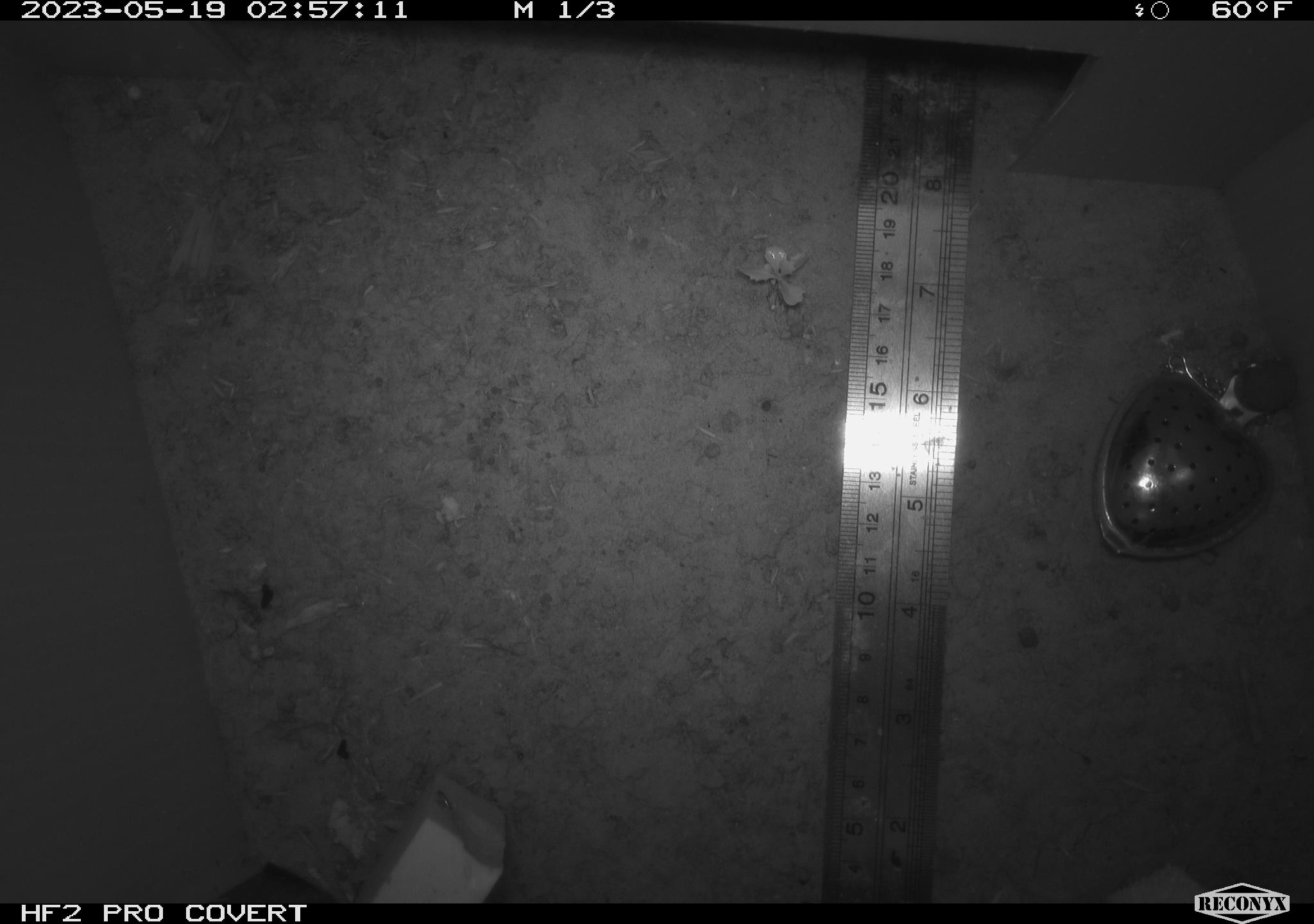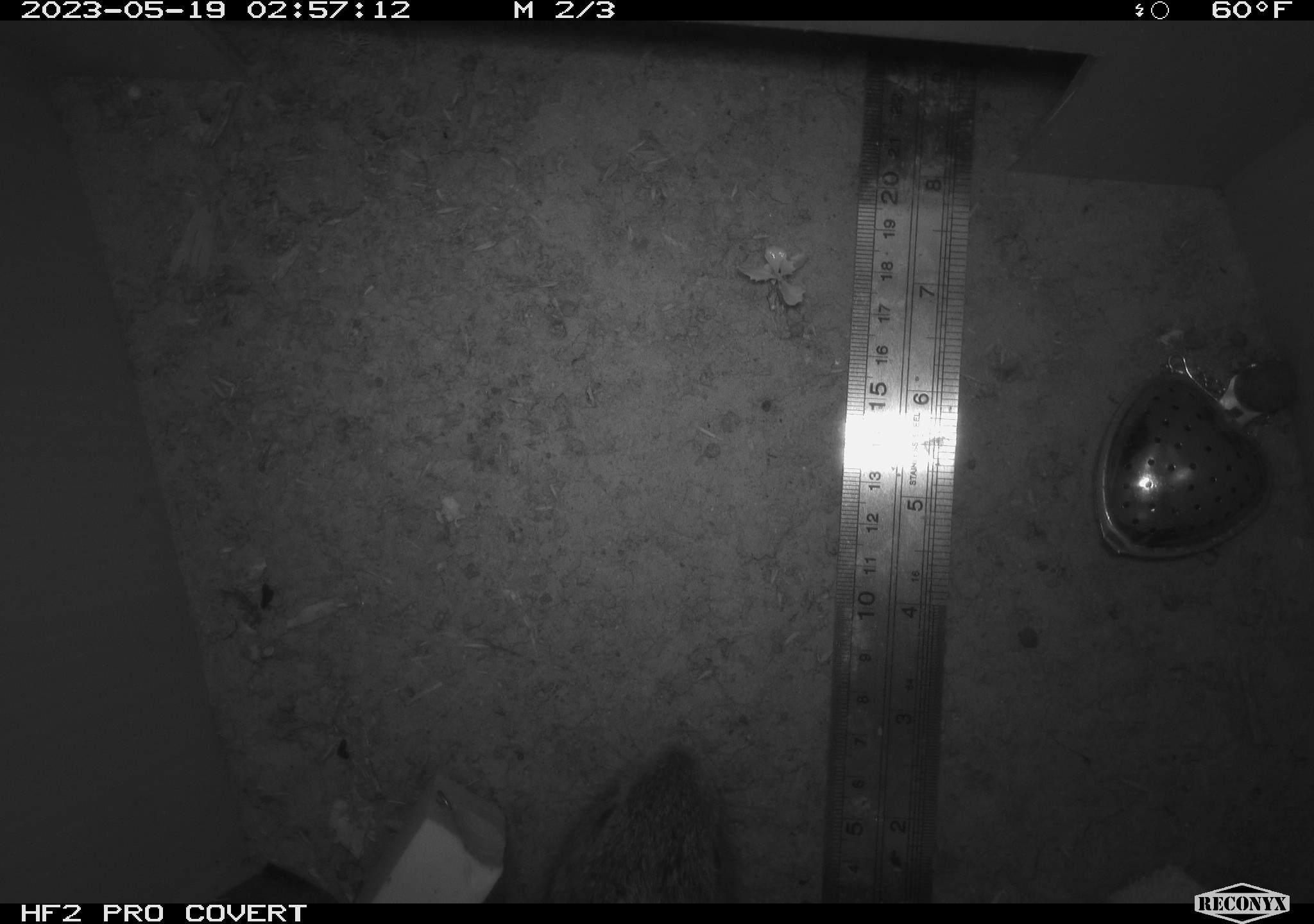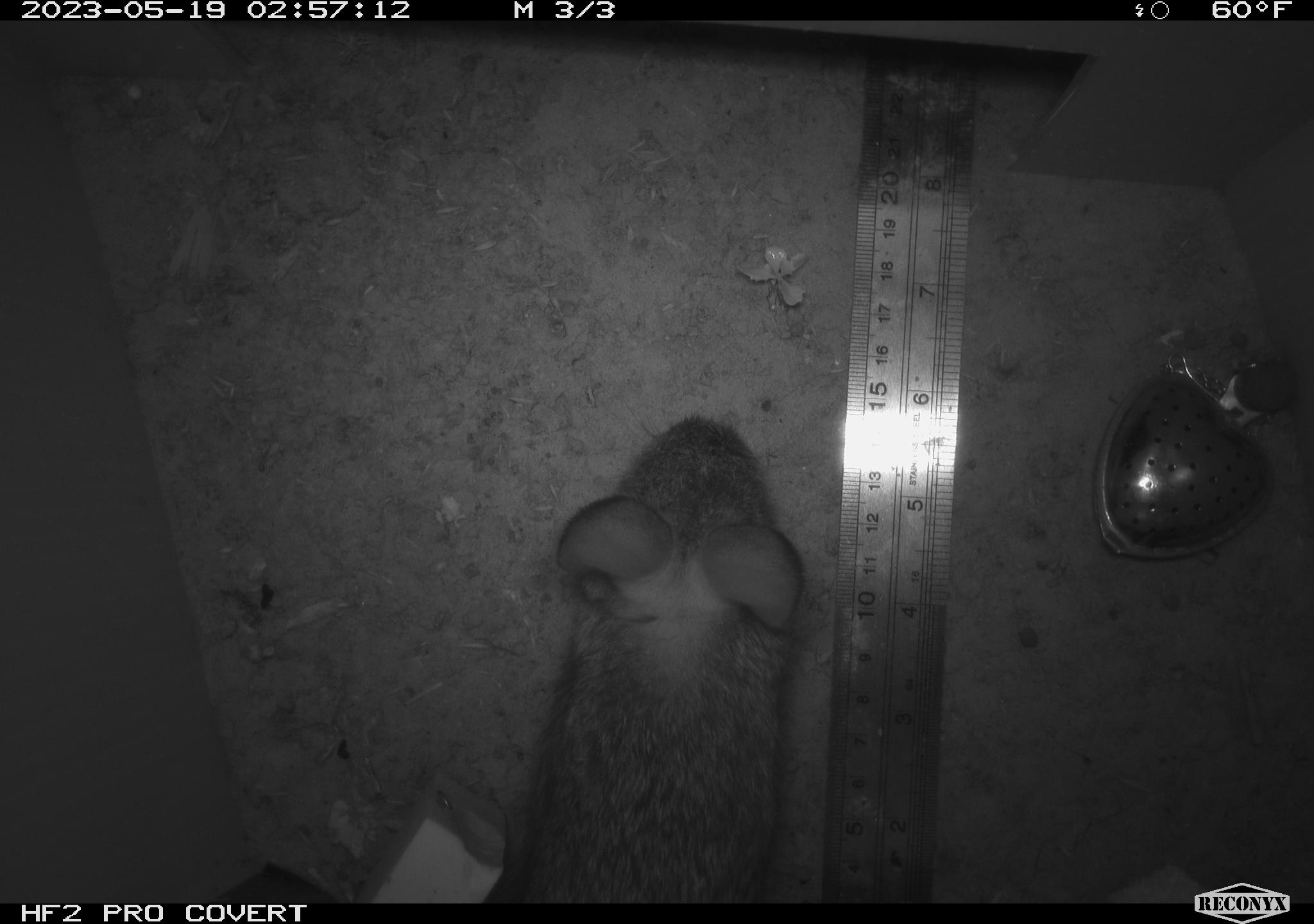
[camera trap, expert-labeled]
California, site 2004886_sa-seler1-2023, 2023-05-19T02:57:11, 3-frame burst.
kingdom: Animalia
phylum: Chordata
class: Mammalia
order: Lagomorpha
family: Leporidae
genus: Sylvilagus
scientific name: Sylvilagus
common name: cottontail rabbits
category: sylvilagus species